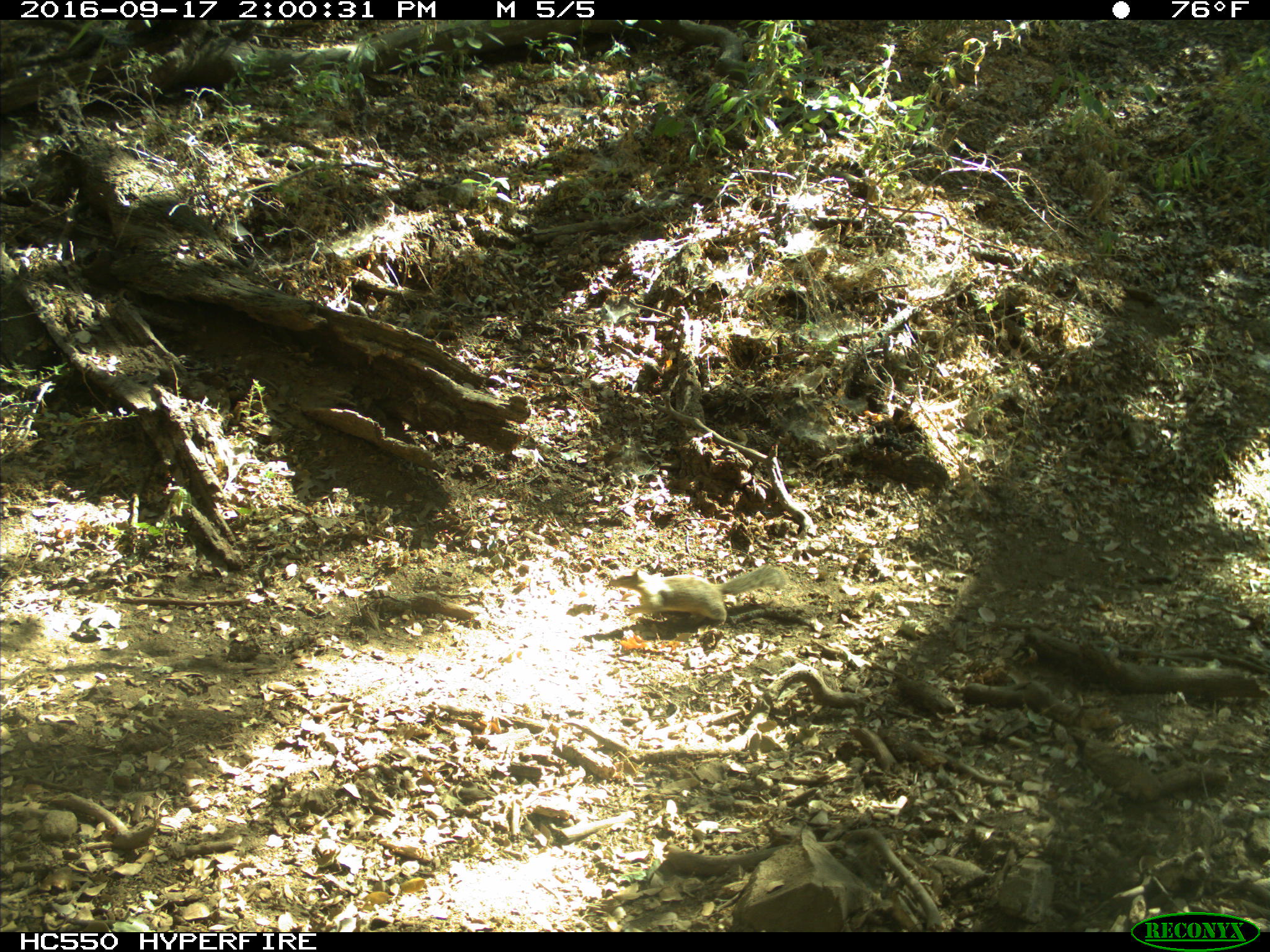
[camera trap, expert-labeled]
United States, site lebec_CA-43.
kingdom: Animalia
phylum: Chordata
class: Mammalia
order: Rodentia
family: Sciuridae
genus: Otospermophilus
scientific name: Otospermophilus beecheyi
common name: california ground squirrel